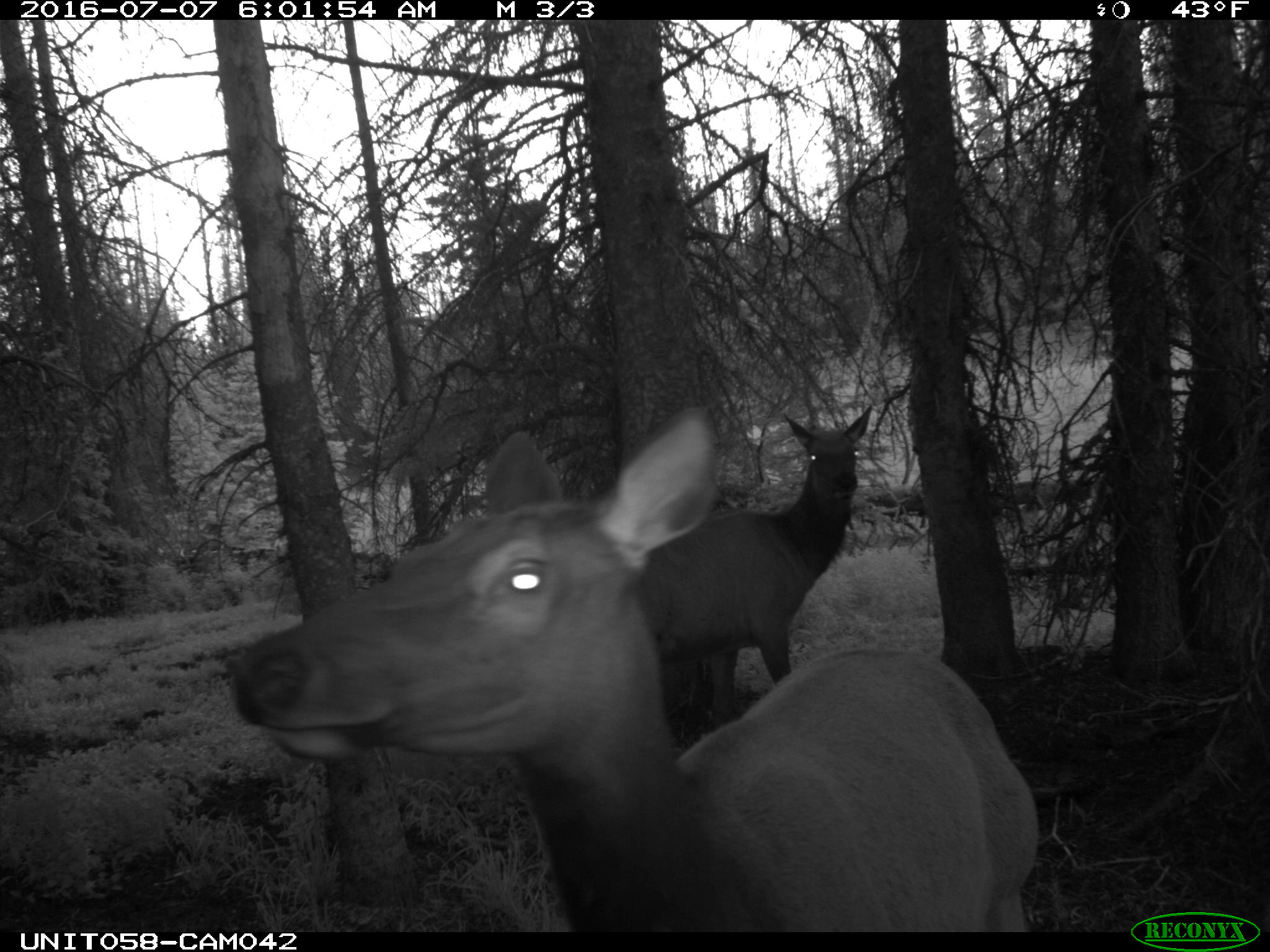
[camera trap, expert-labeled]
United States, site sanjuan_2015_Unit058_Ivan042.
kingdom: Animalia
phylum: Chordata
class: Mammalia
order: Artiodactyla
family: Cervidae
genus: Cervus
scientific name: Cervus elaphus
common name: red deer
Cervus elaphus (red deer).